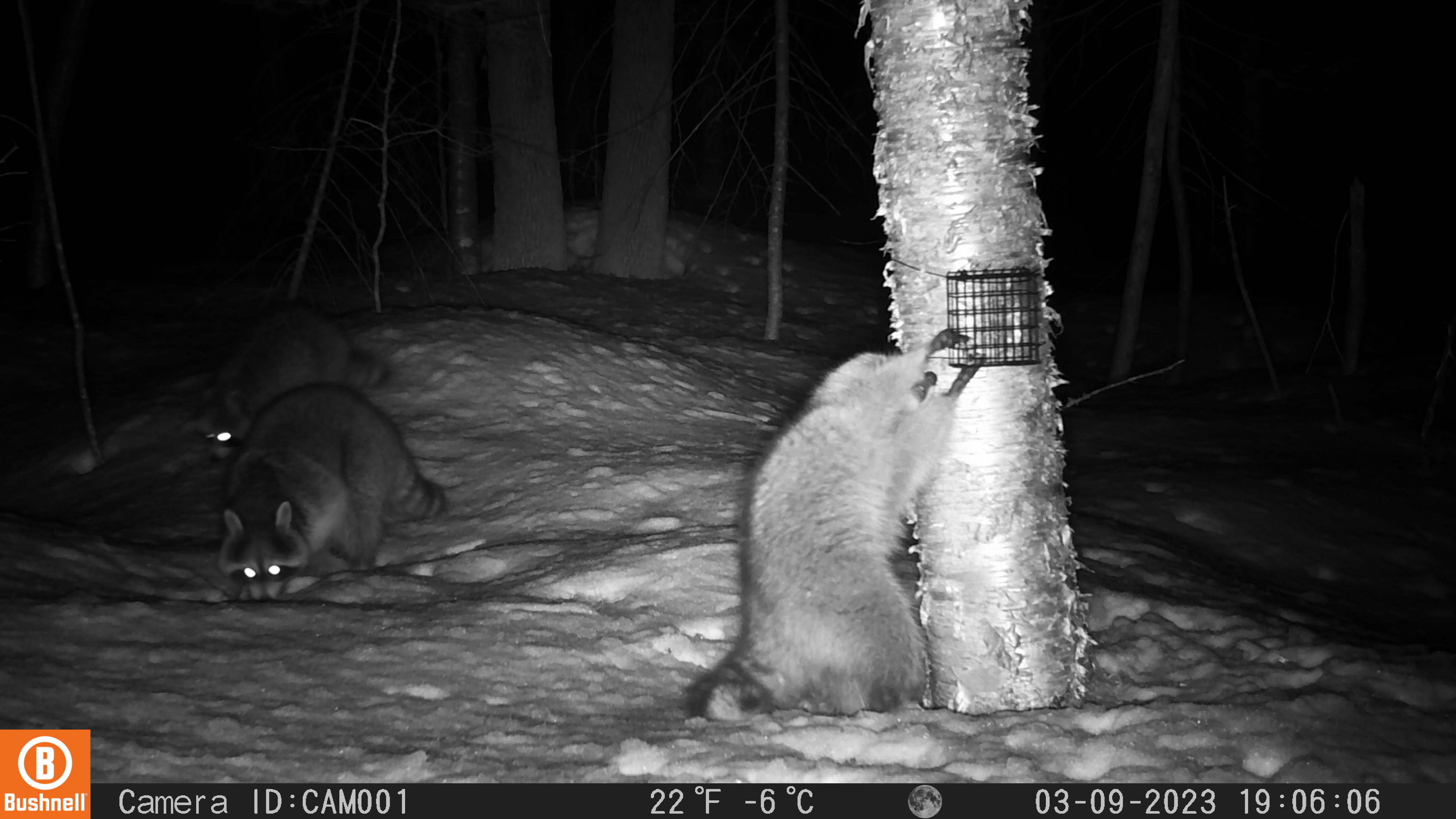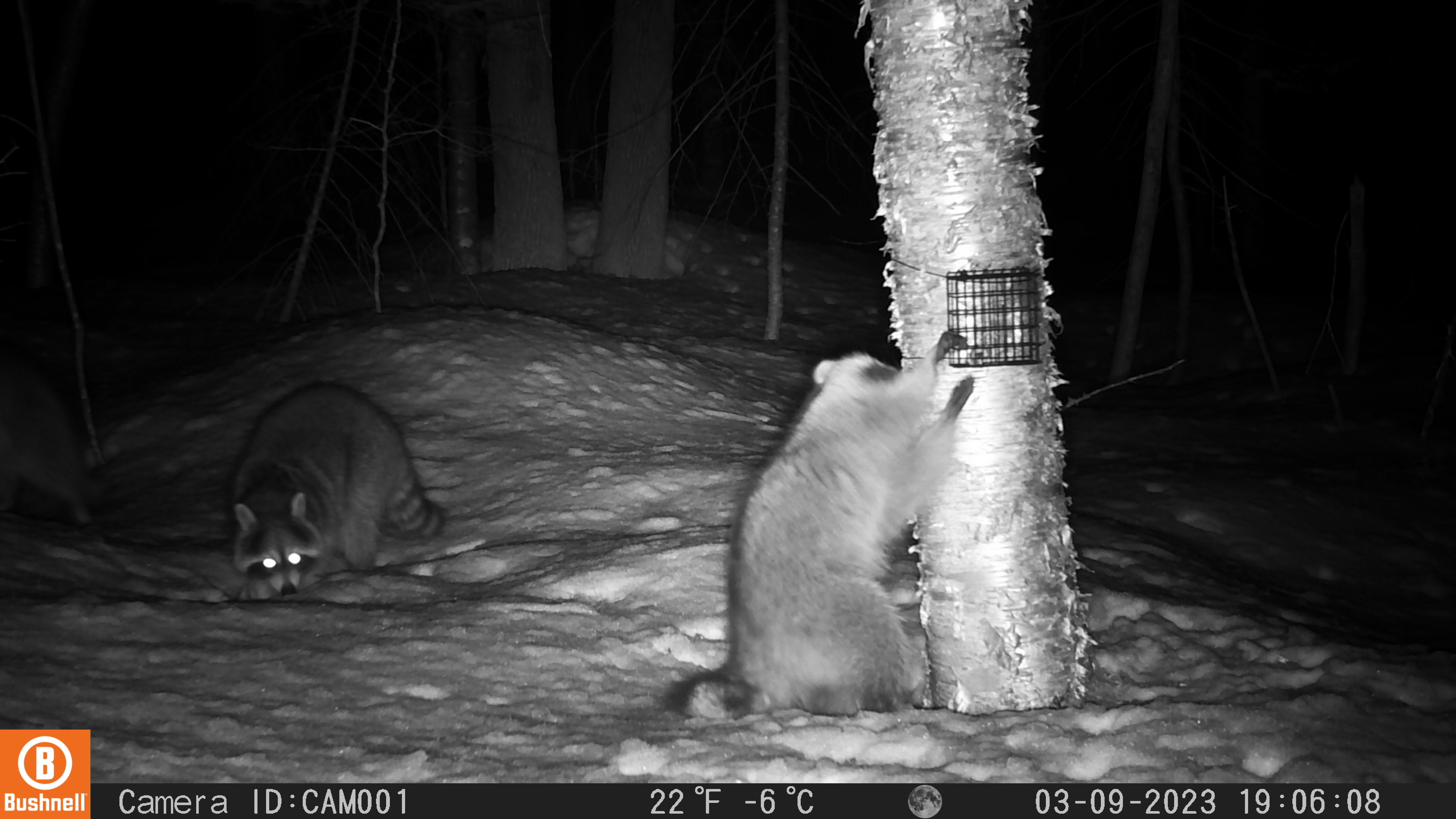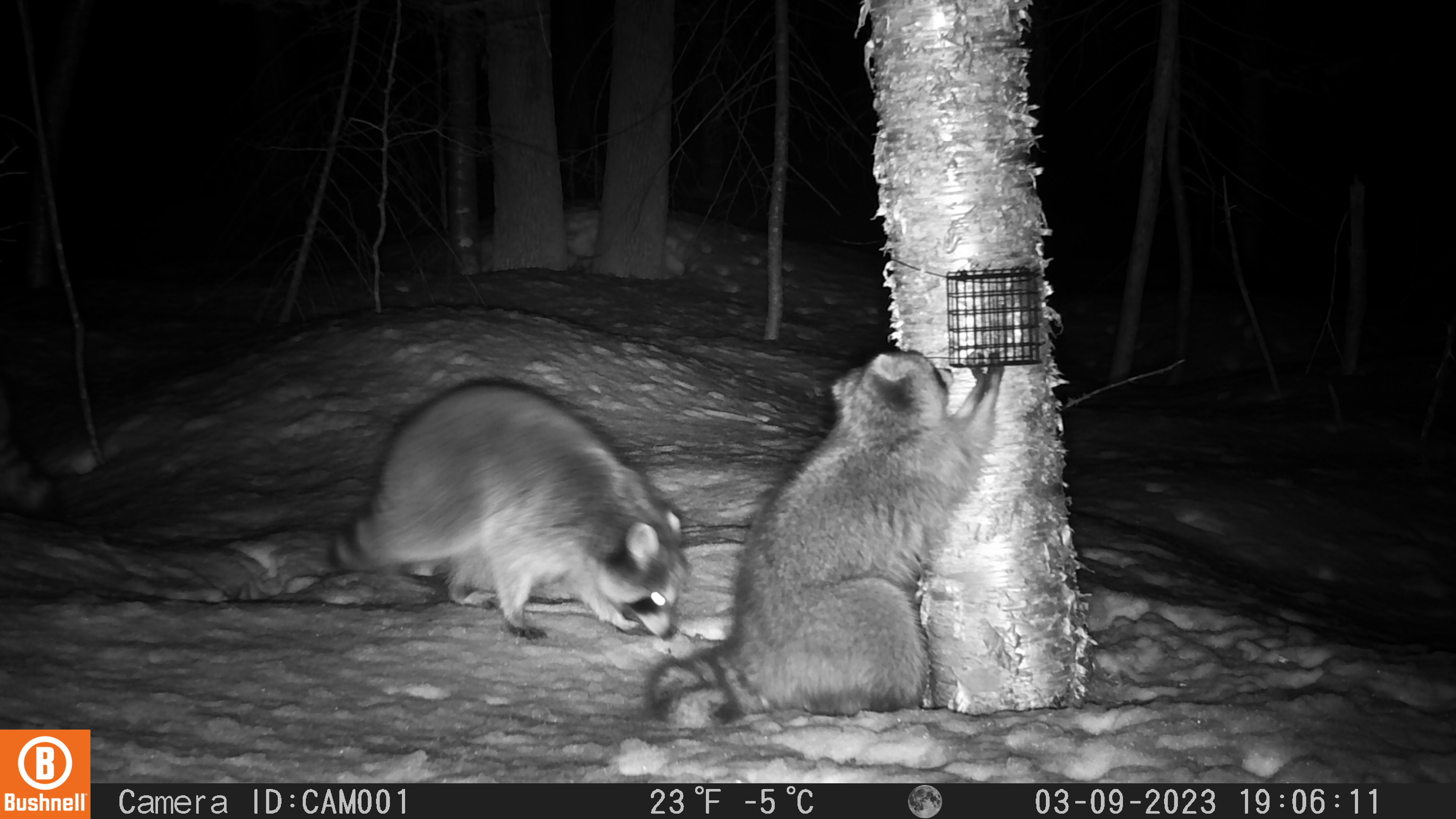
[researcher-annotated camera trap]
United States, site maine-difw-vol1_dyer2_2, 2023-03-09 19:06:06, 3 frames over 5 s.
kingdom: Animalia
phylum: Chordata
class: Mammalia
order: Carnivora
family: Procyonidae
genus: Procyon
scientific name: Procyon lotor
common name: raccoon